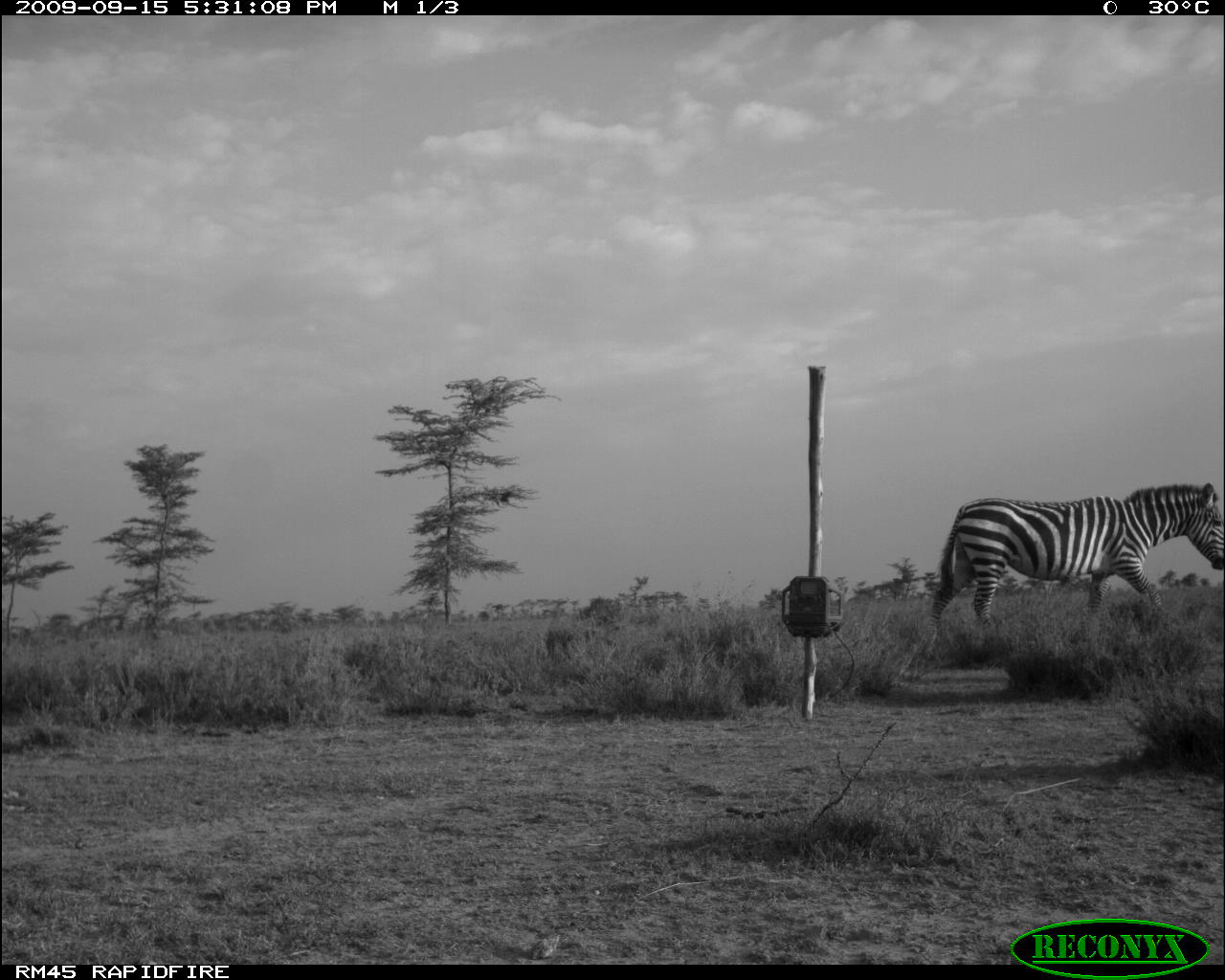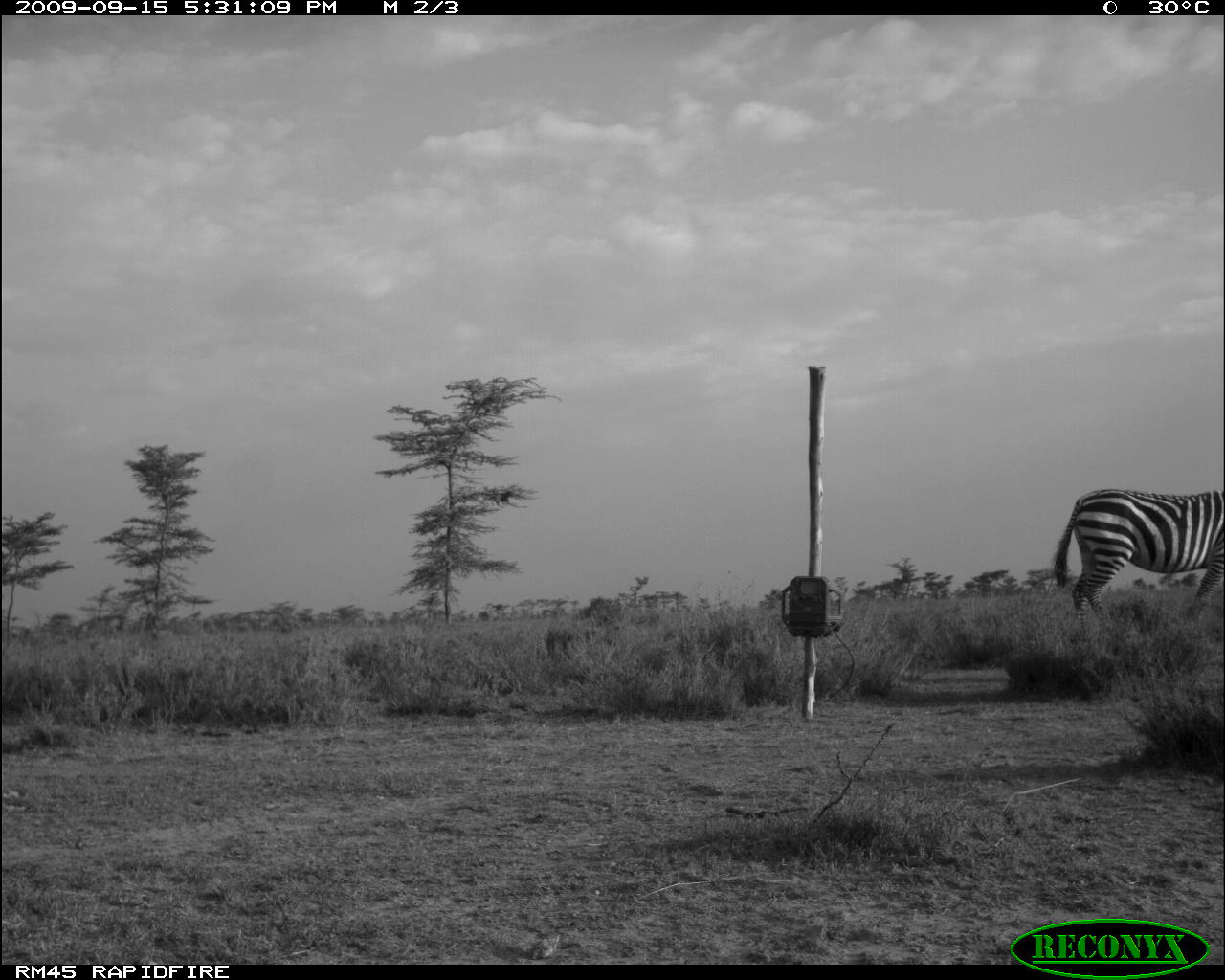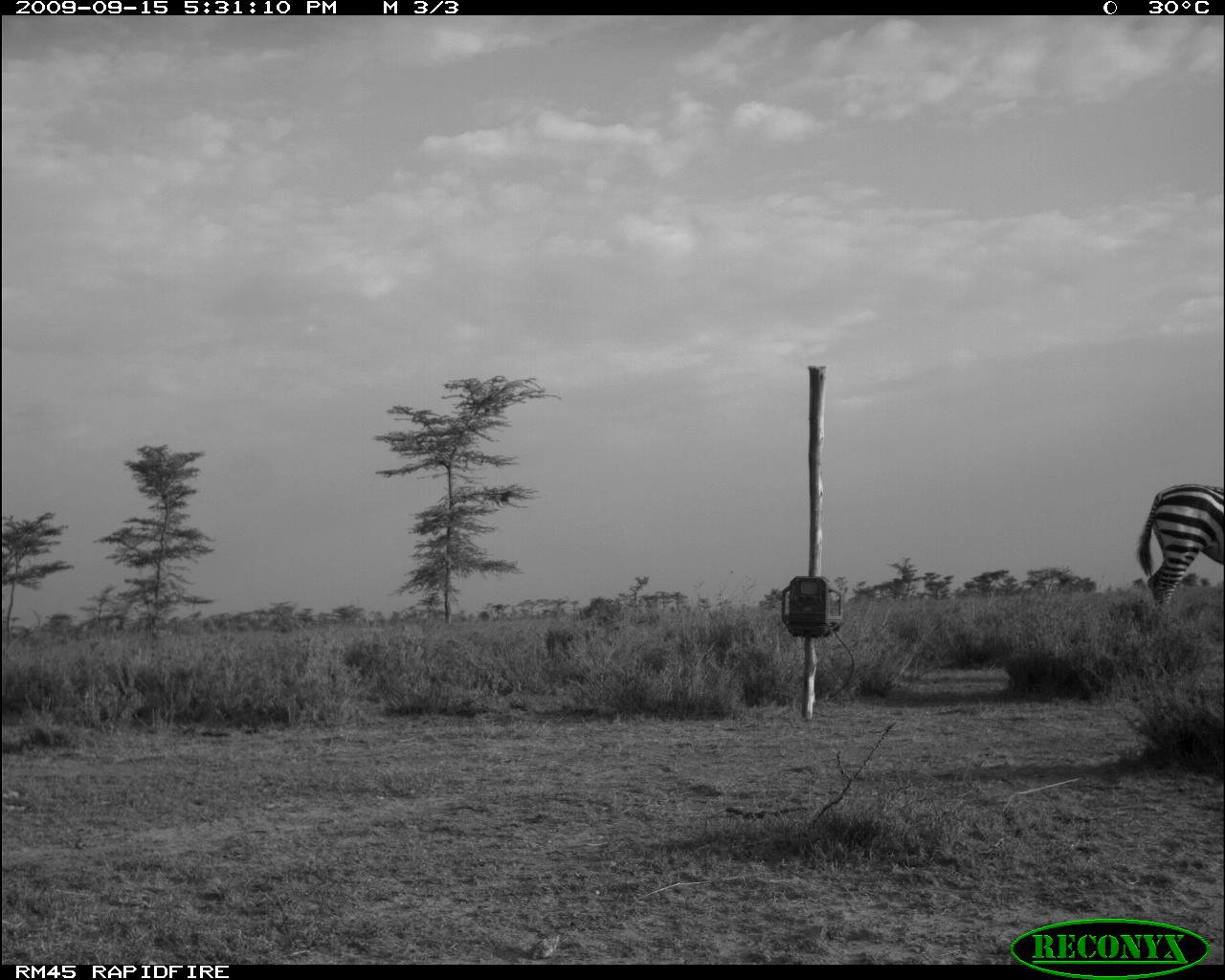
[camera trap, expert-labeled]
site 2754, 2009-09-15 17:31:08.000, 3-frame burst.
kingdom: Animalia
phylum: Chordata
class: Mammalia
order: Perissodactyla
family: Equidae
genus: Equus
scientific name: Equus quagga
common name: plains zebra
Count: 1.